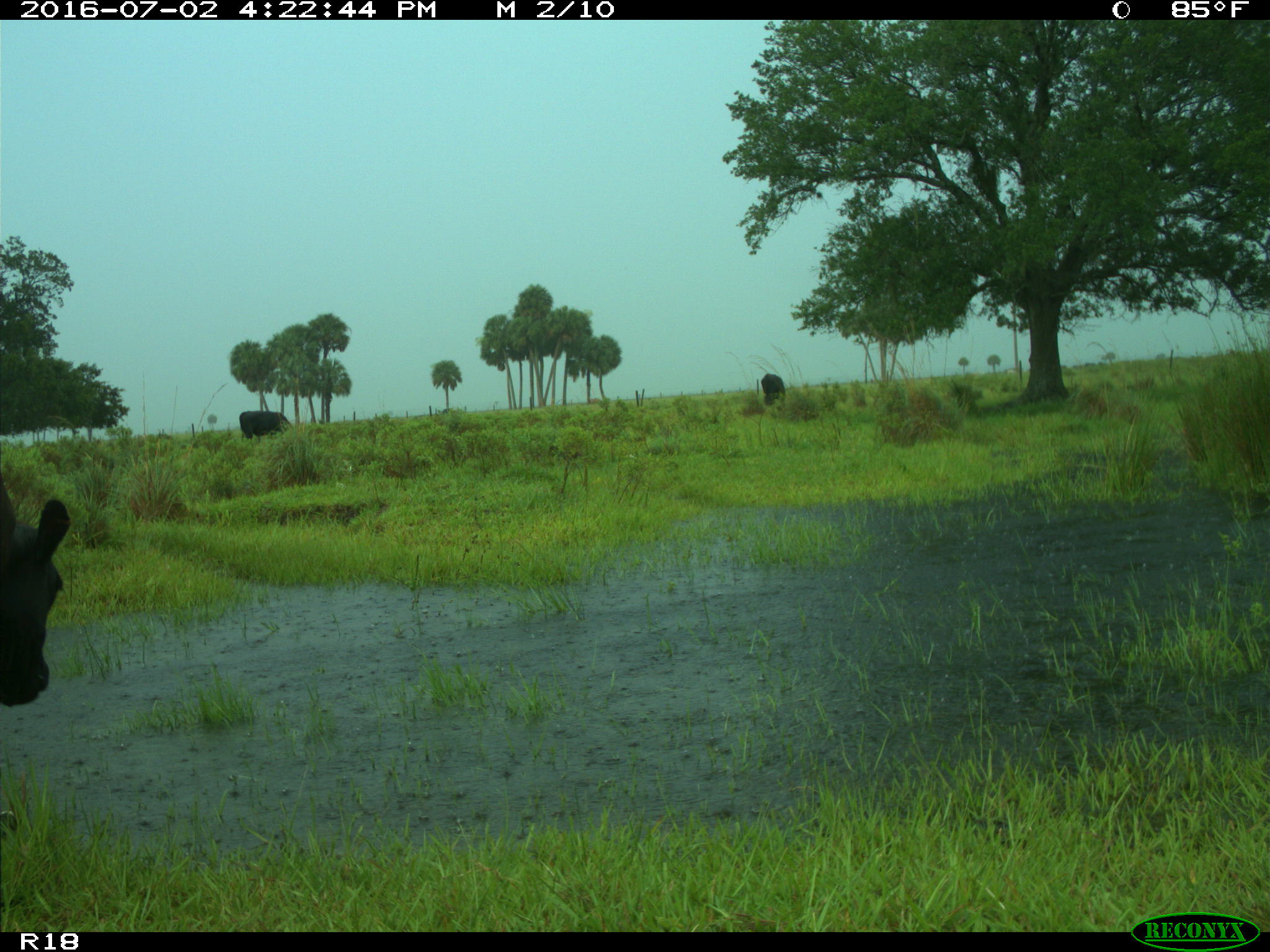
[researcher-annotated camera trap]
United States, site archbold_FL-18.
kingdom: Animalia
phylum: Chordata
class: Mammalia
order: Artiodactyla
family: Bovidae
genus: Bos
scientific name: Bos taurus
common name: domestic cow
Bos taurus (domestic cow).